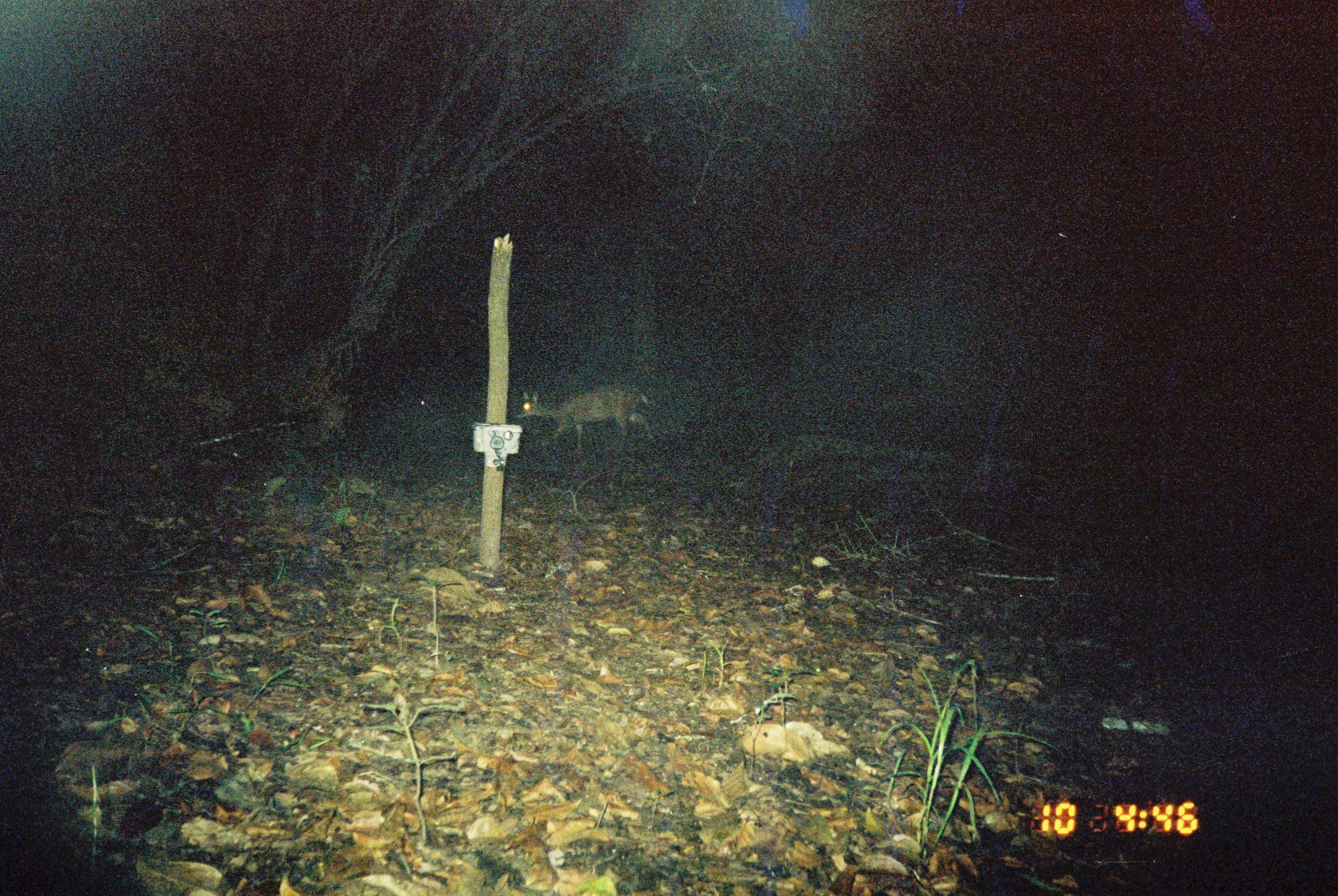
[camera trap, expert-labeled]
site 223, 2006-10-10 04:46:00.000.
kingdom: Animalia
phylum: Chordata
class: Mammalia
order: Artiodactyla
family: Cervidae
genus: Mazama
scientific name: Mazama americana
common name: red brocket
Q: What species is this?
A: Mazama americana (red brocket).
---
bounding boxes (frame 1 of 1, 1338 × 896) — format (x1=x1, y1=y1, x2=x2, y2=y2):
mazama americana: (x1=514, y1=389, x2=659, y2=449)